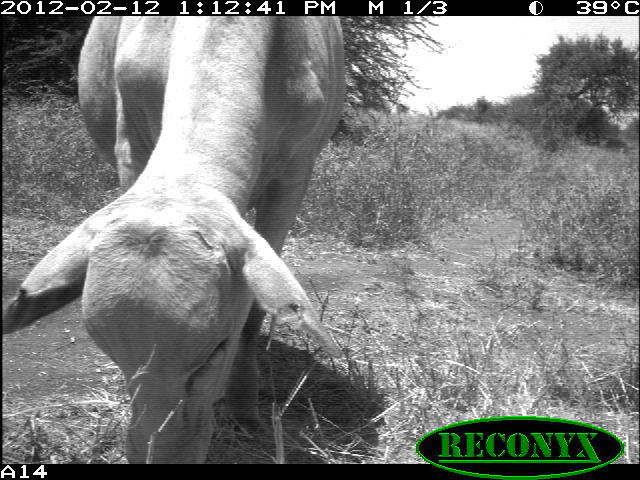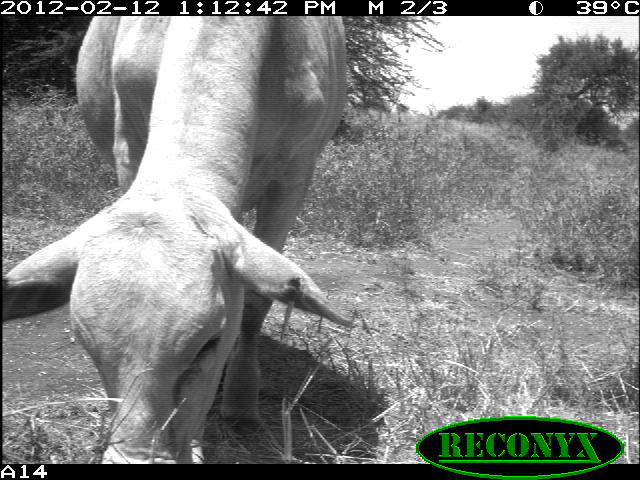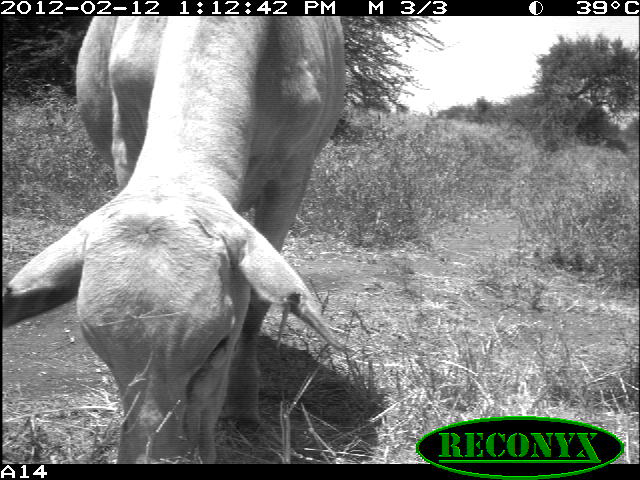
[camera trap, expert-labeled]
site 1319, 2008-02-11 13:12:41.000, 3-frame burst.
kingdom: Animalia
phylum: Chordata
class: Mammalia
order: Artiodactyla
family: Bovidae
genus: Bos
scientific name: Bos taurus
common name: domestic cattle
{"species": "Bos taurus (domestic cattle)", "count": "1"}